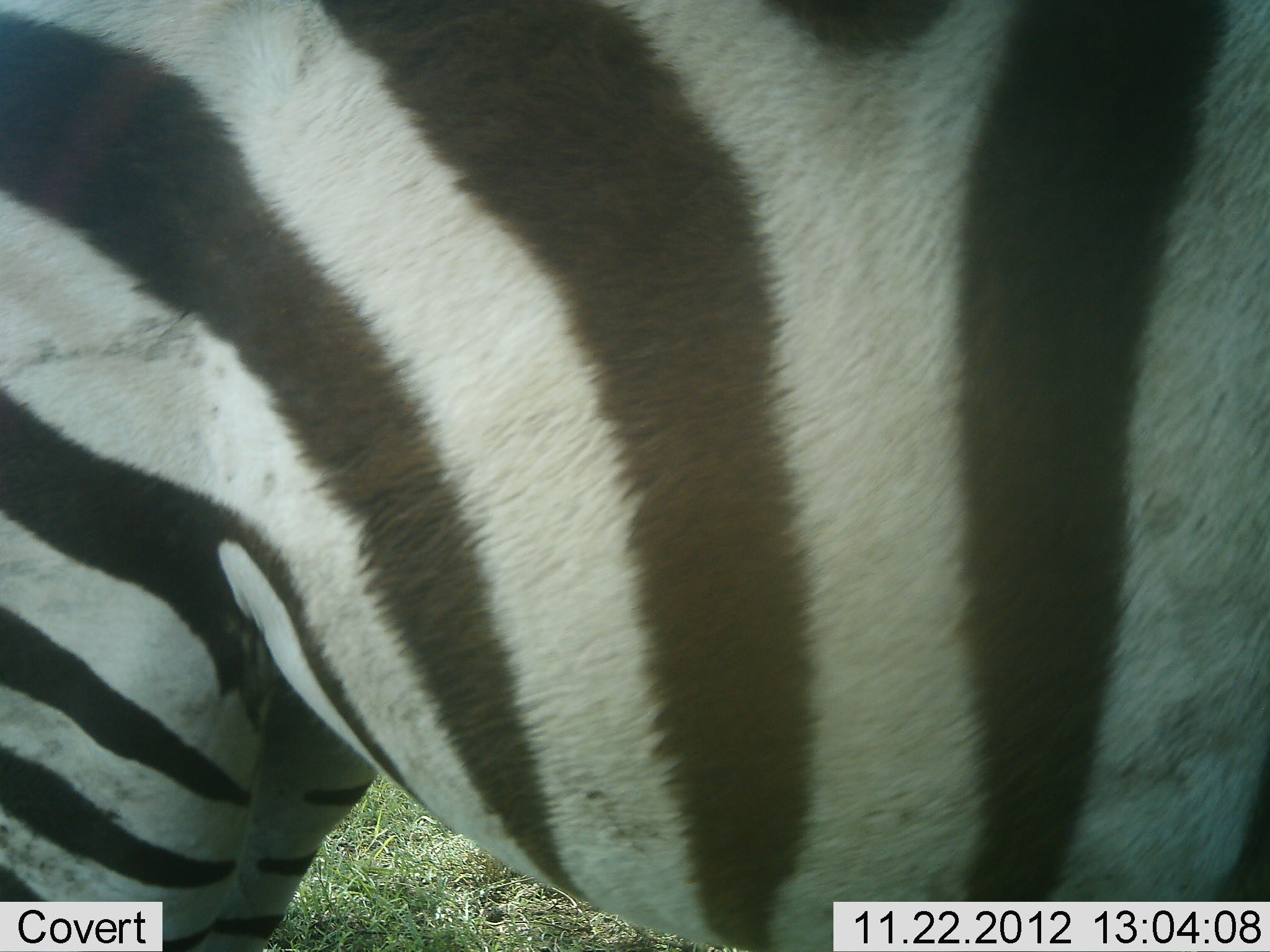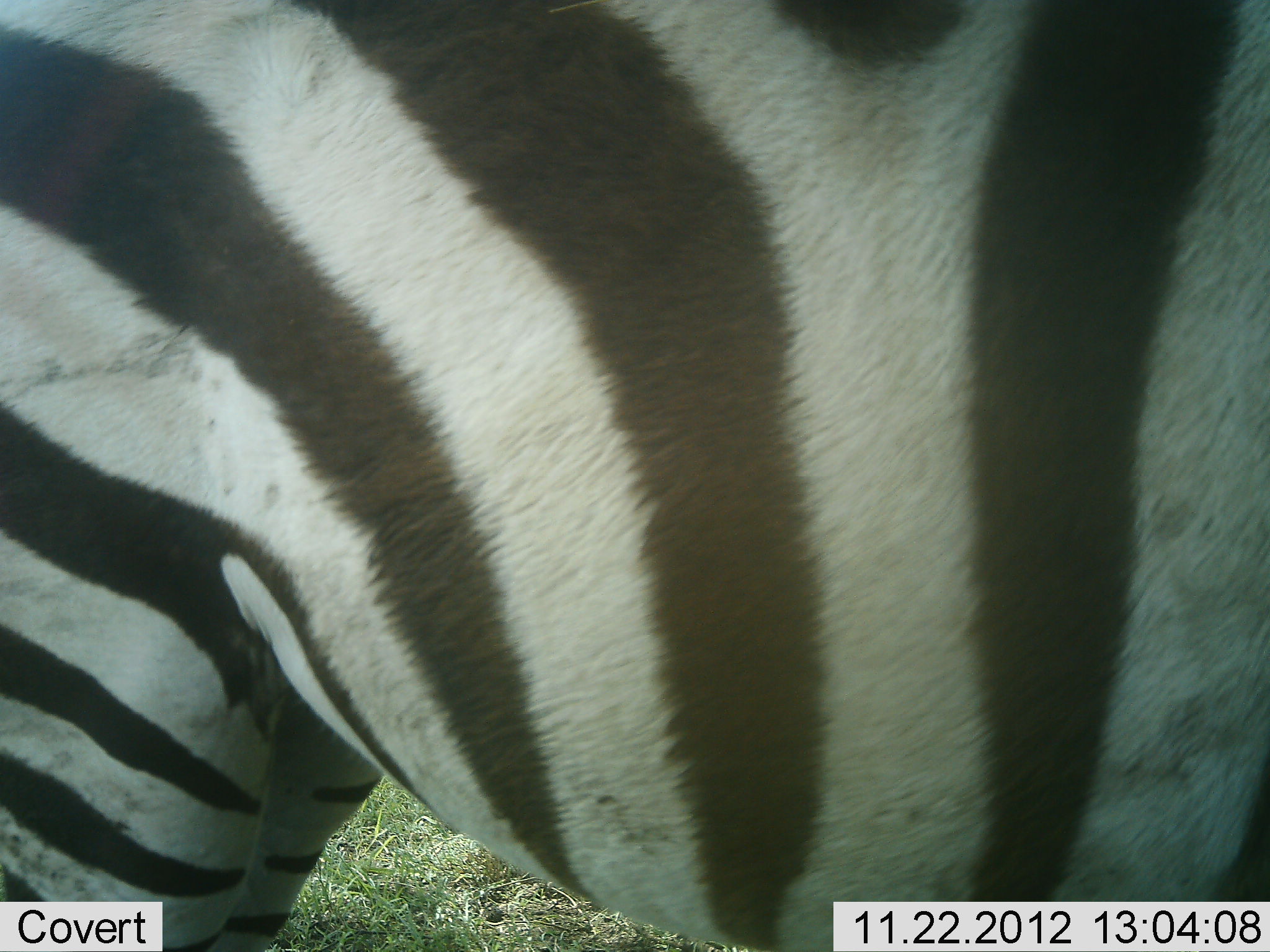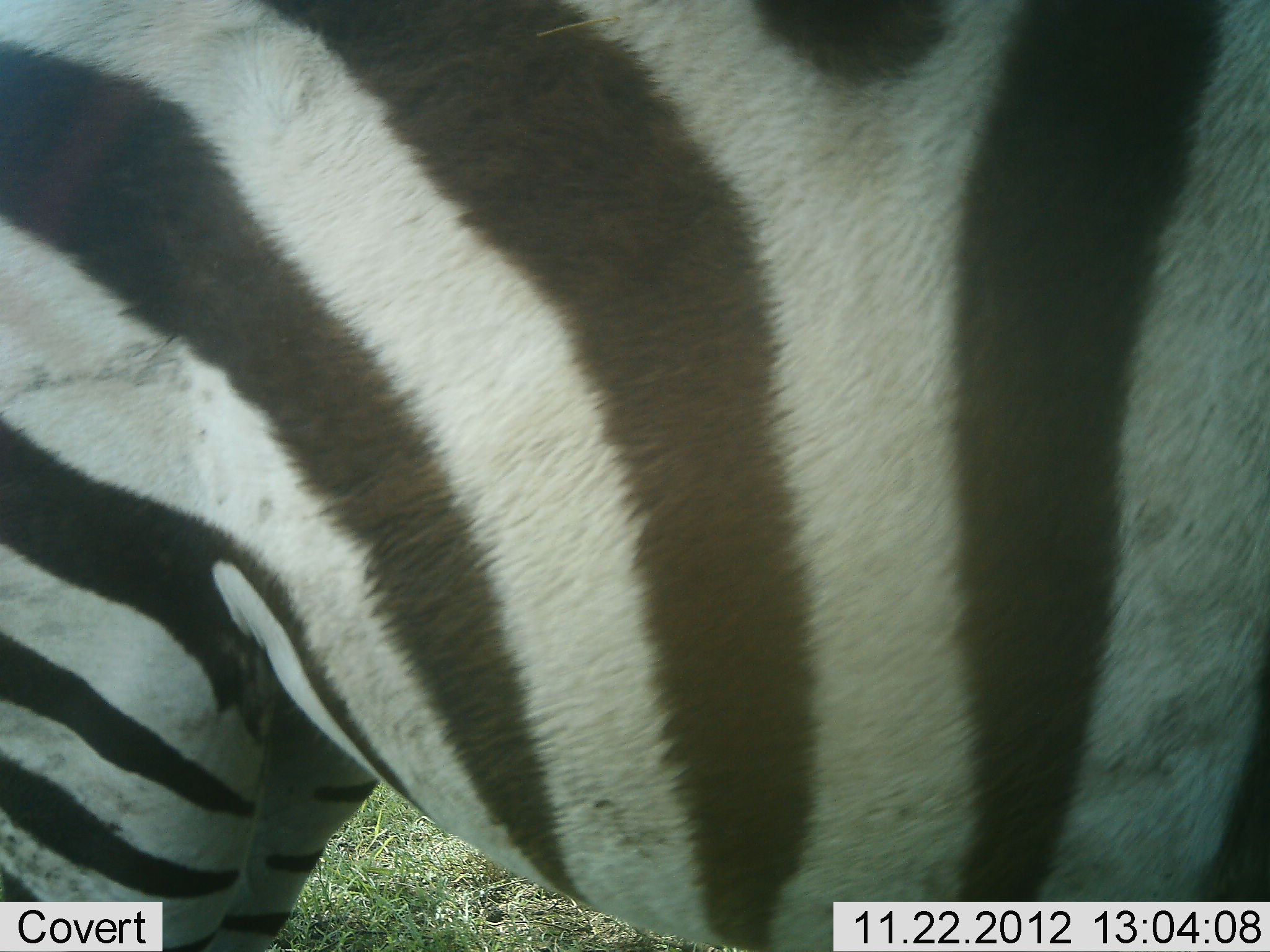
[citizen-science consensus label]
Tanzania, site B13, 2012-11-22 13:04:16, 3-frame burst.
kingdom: Animalia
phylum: Chordata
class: Mammalia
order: Perissodactyla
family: Equidae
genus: Equus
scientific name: Equus quagga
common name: plains zebra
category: zebra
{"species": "zebra (plains zebra) (Equus quagga)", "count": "1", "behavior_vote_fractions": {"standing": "90%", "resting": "0%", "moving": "10%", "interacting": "0%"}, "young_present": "0%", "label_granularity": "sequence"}